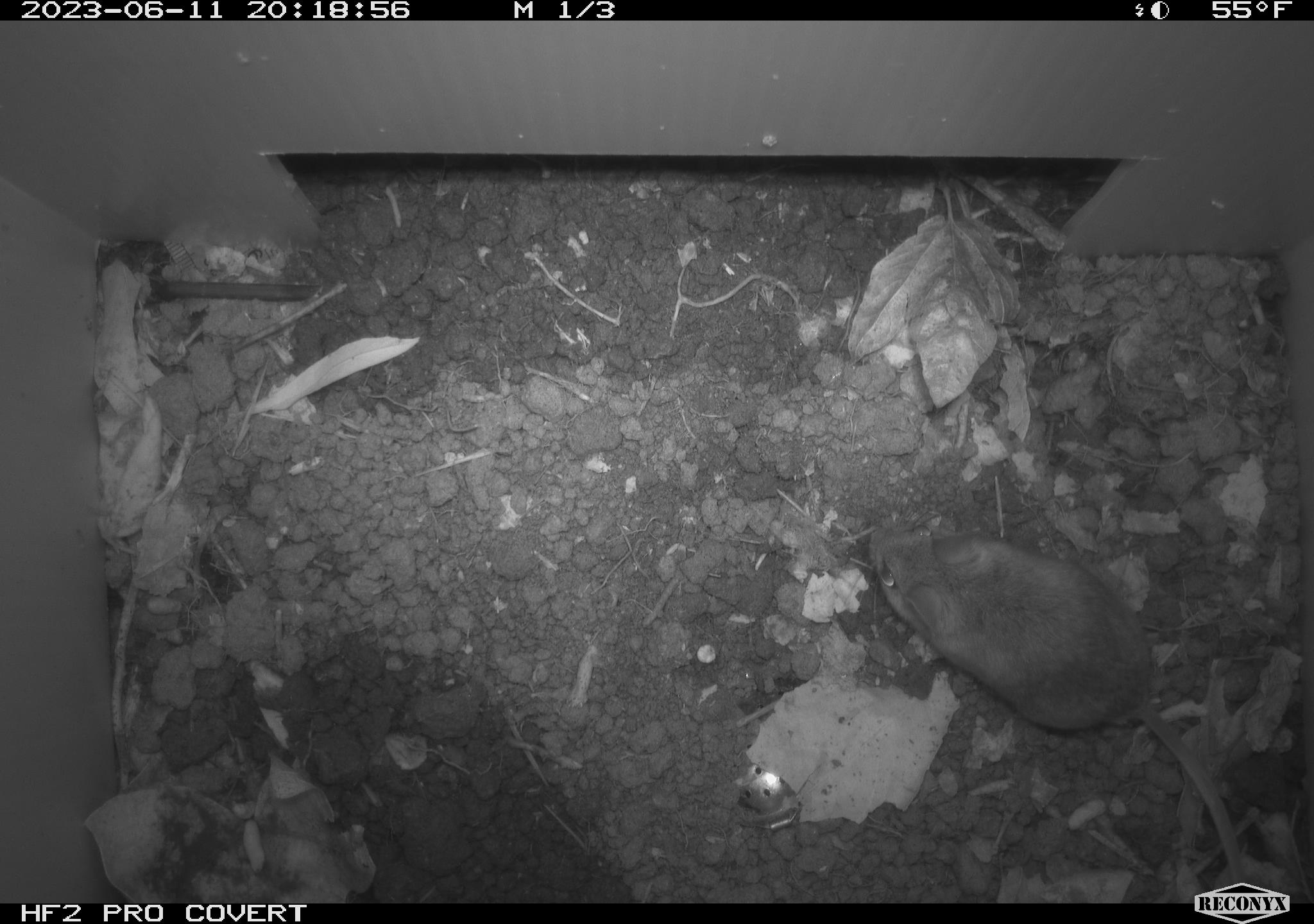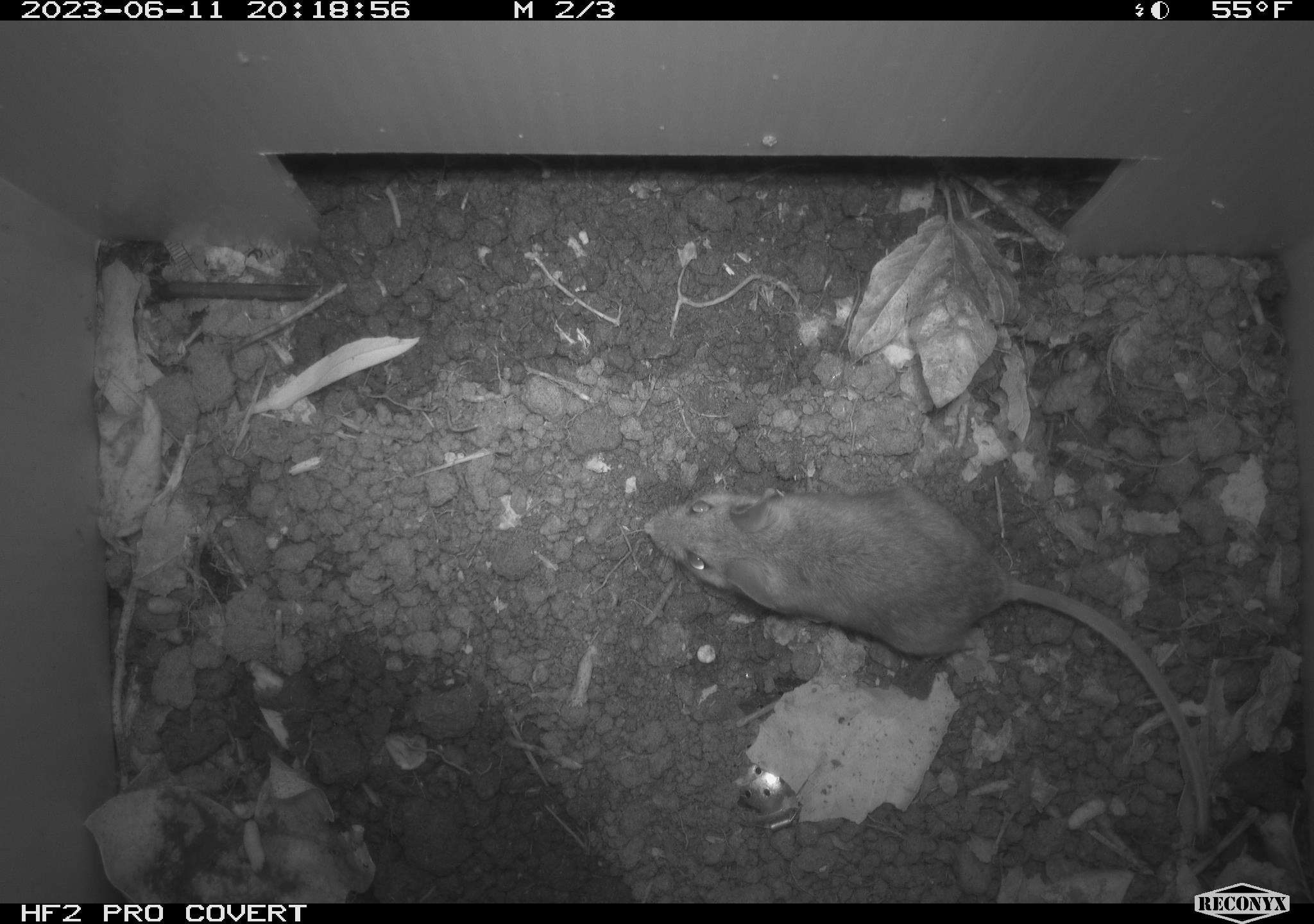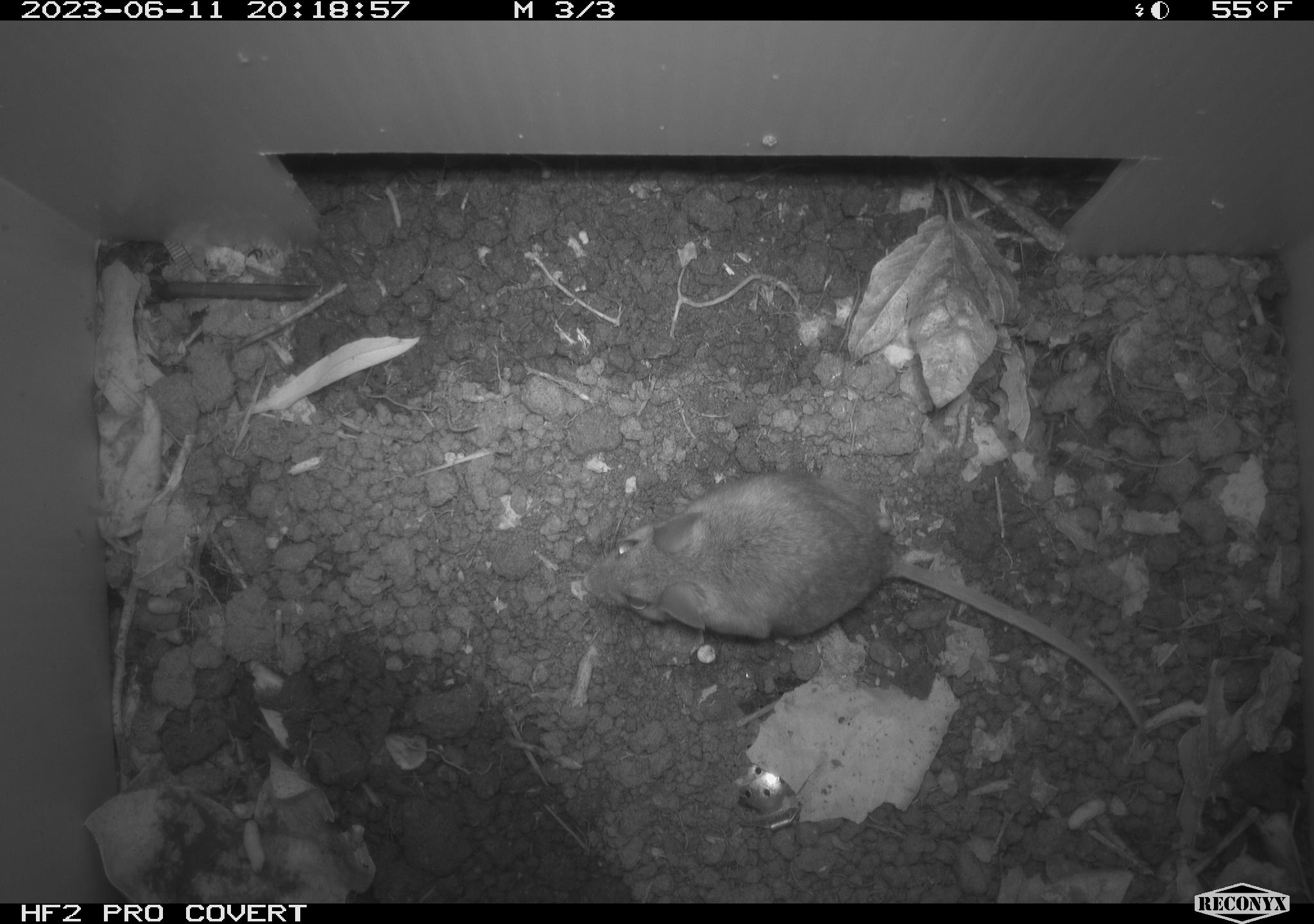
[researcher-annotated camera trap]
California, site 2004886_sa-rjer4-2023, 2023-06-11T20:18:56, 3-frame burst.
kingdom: Animalia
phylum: Chordata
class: Mammalia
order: Rodentia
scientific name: Rodentia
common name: mouse species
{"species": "mouse species (Rodentia)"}